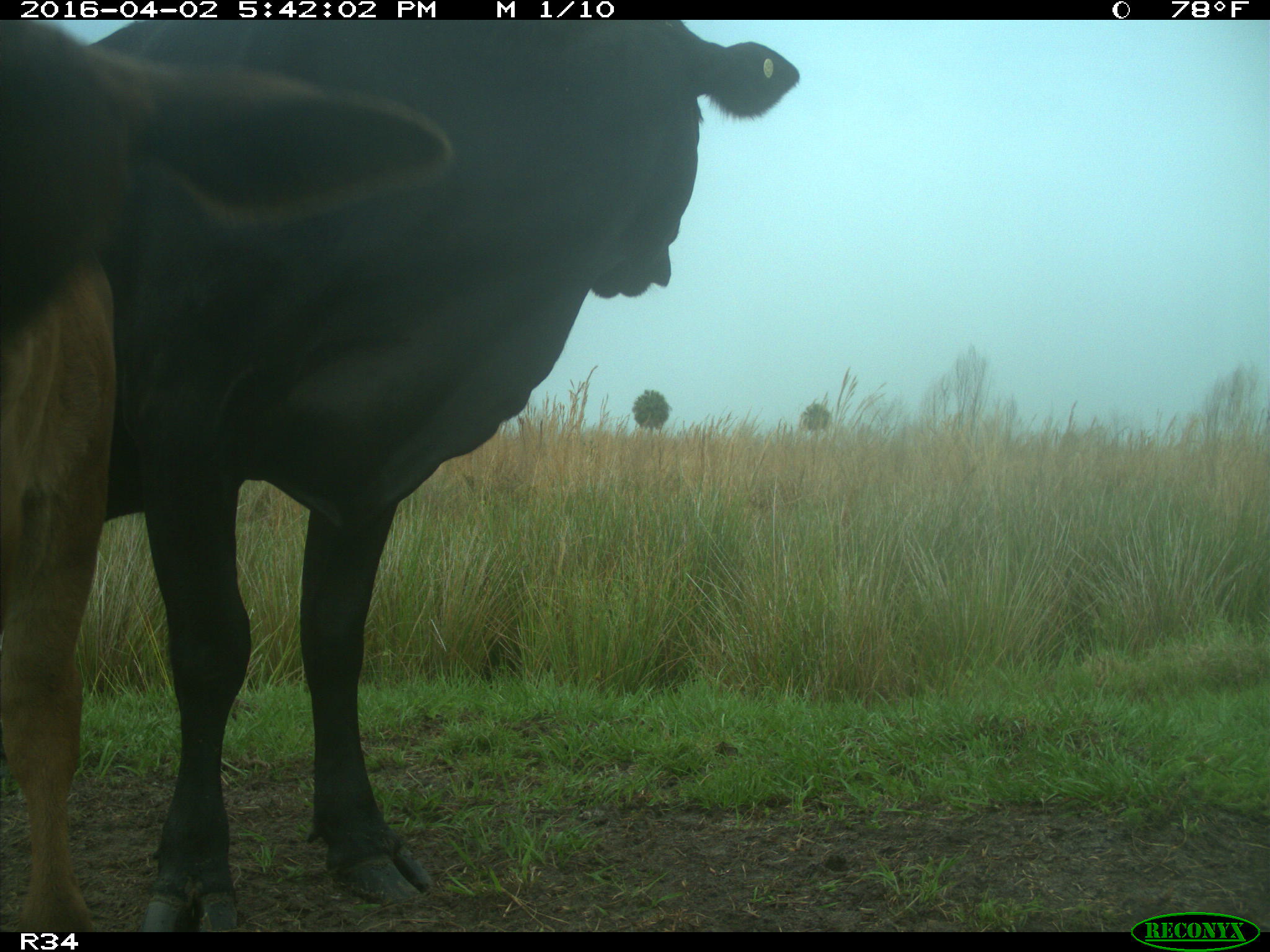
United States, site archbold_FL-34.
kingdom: Animalia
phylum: Chordata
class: Mammalia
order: Artiodactyla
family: Bovidae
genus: Bos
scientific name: Bos taurus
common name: domestic cow